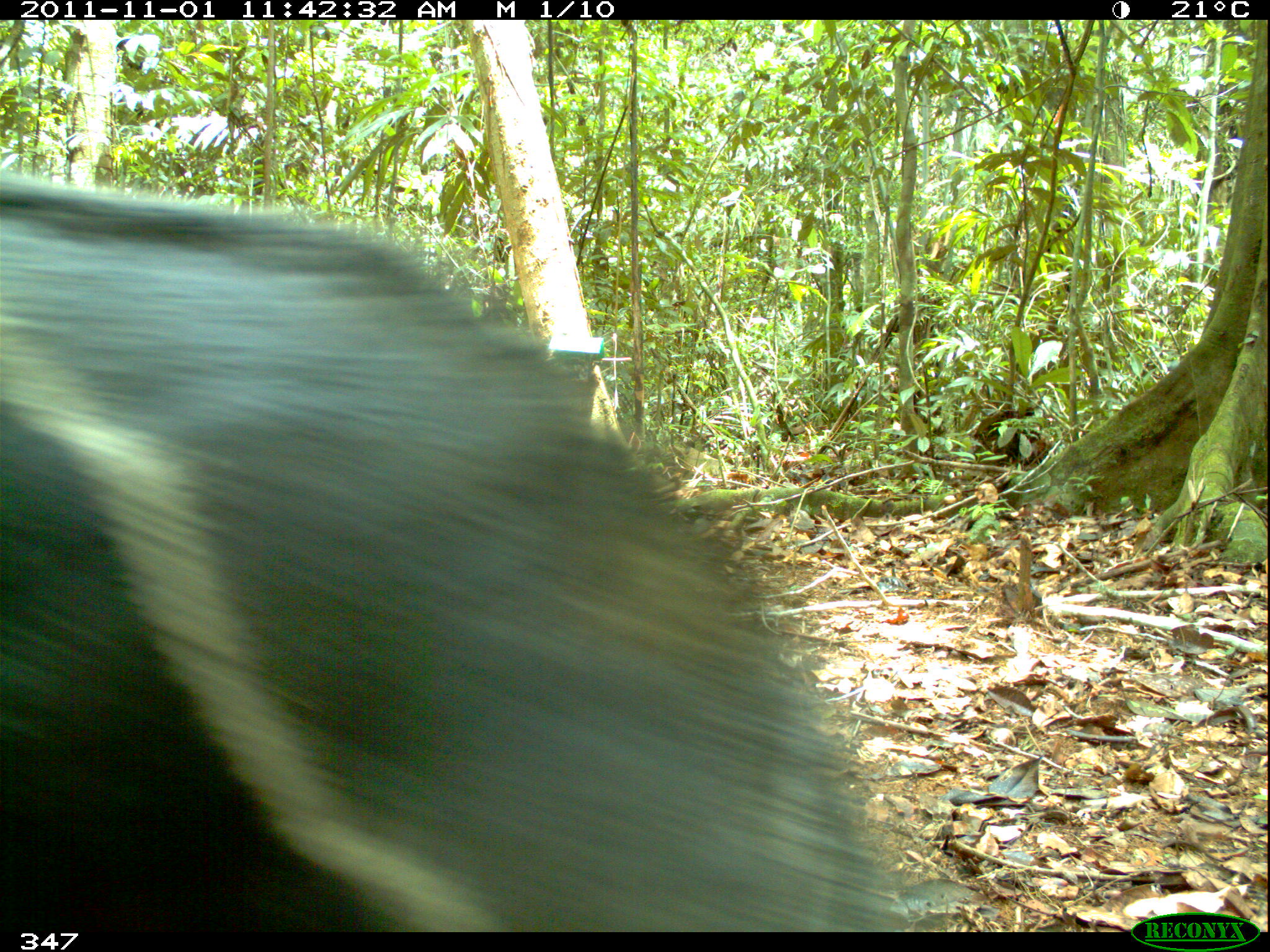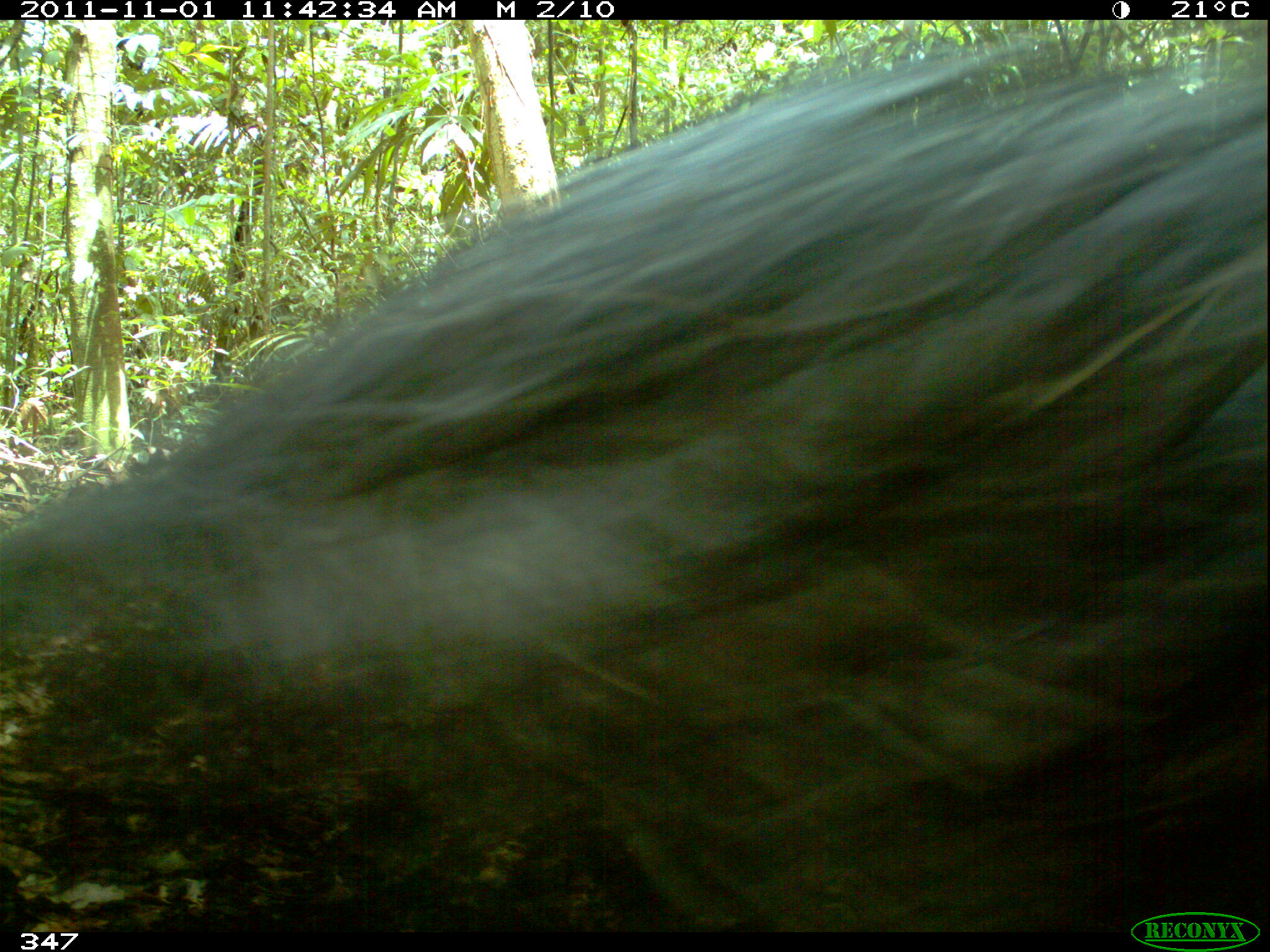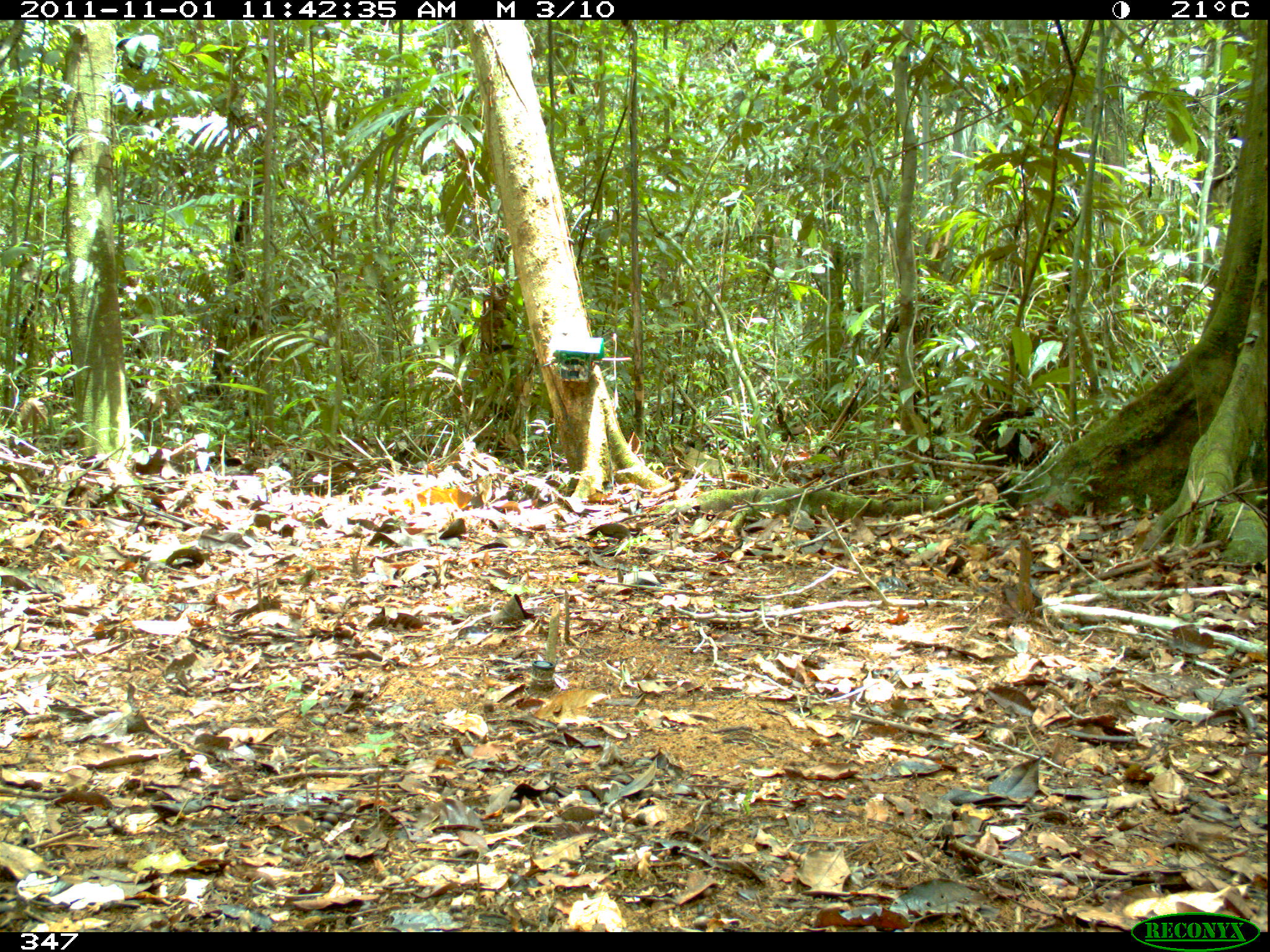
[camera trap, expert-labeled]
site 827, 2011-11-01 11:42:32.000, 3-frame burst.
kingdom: Animalia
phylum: Chordata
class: Mammalia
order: Artiodactyla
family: Tayassuidae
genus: Pecari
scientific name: Pecari tajacu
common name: collared peccary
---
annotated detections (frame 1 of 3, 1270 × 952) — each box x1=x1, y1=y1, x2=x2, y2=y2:
pecari tajacu: x1=0, y1=173, x2=908, y2=929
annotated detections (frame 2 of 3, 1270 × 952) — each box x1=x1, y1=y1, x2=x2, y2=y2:
pecari tajacu: x1=0, y1=35, x2=1258, y2=929